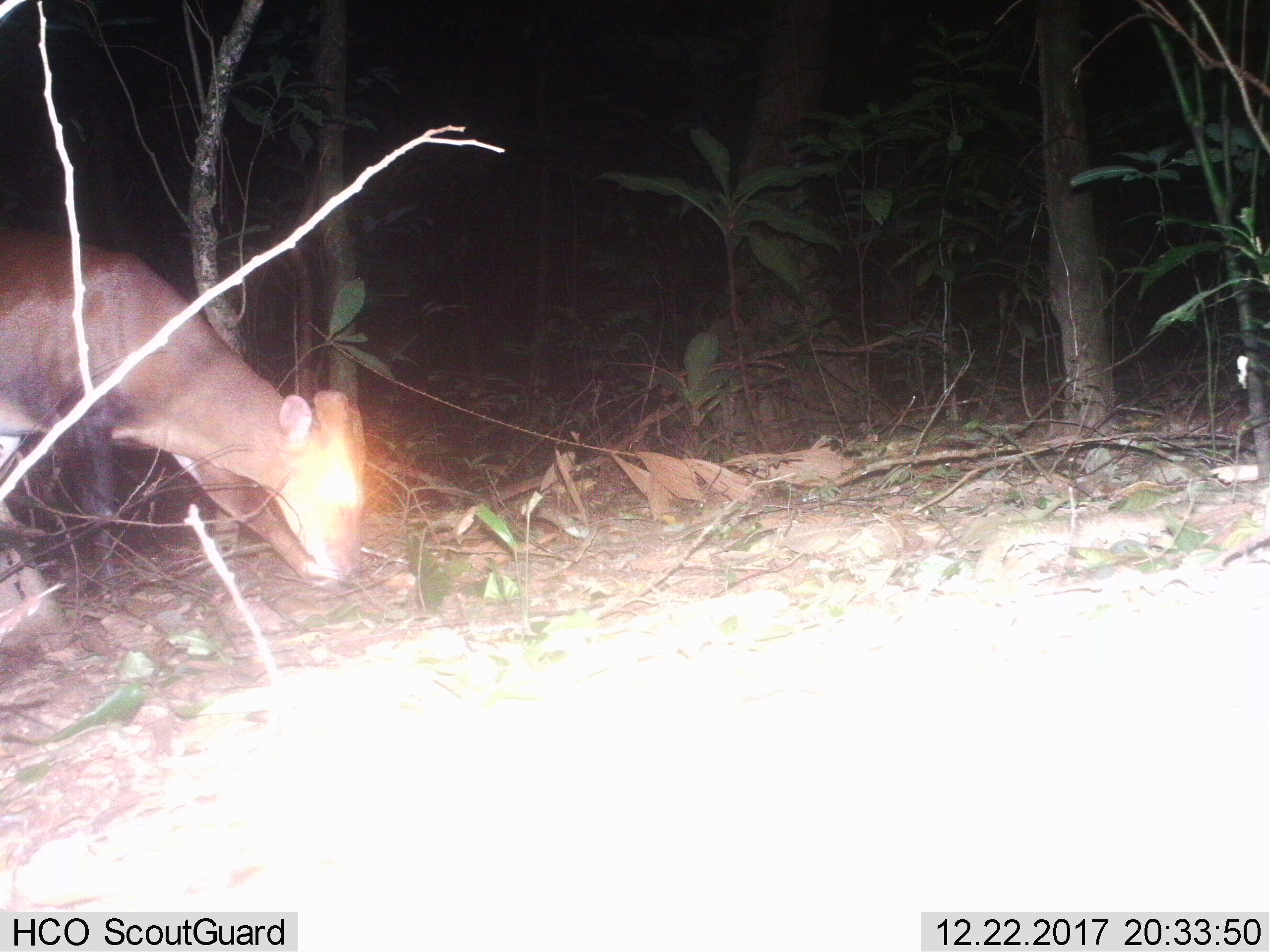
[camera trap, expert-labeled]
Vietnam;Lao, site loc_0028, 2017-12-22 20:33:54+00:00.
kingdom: Animalia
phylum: Chordata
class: Mammalia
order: Artiodactyla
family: Cervidae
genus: Muntiacus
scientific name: Muntiacus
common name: muntjacs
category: unidentified muntjac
Unidentified muntjac (muntjacs) (Muntiacus). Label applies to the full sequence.